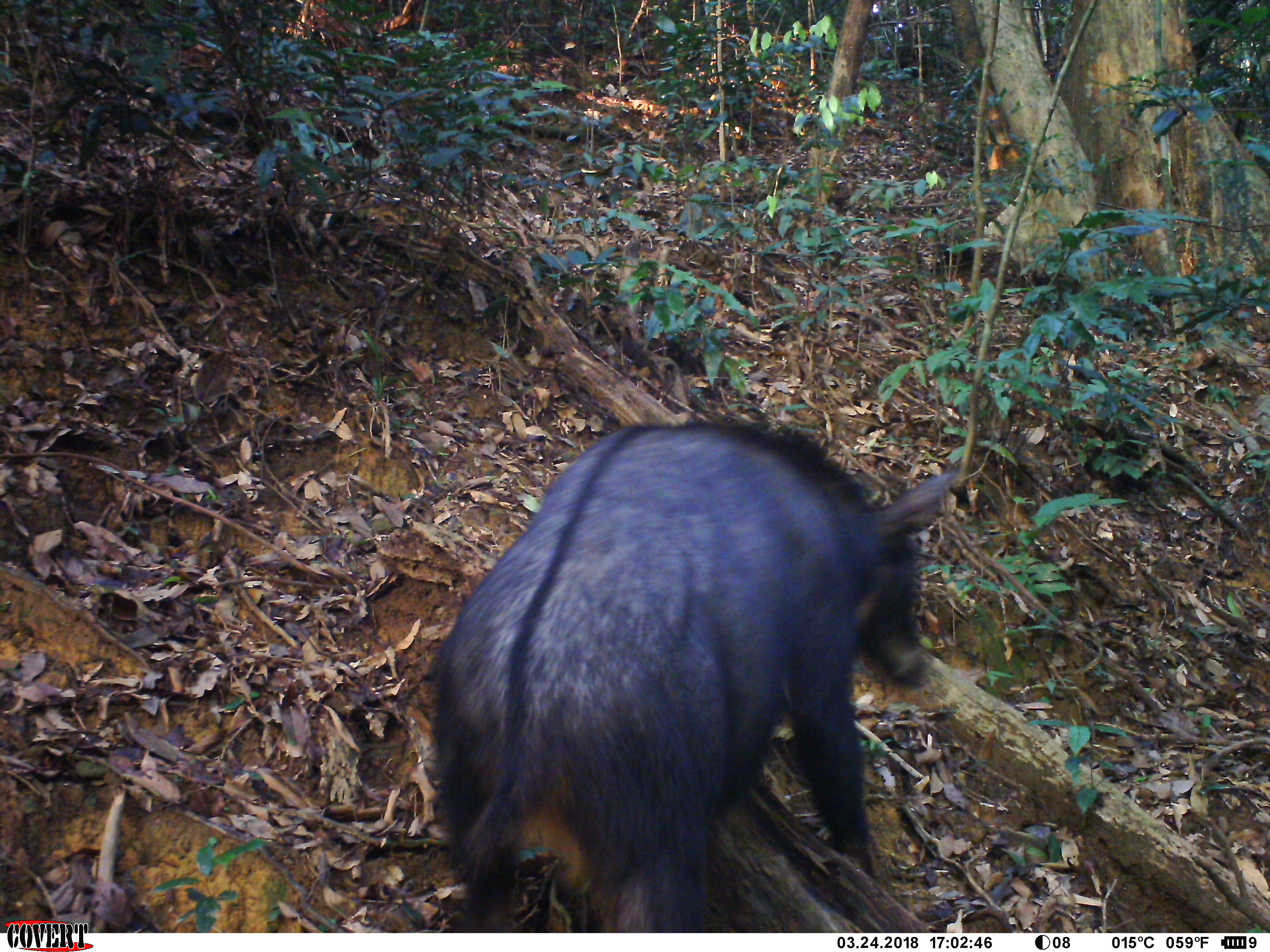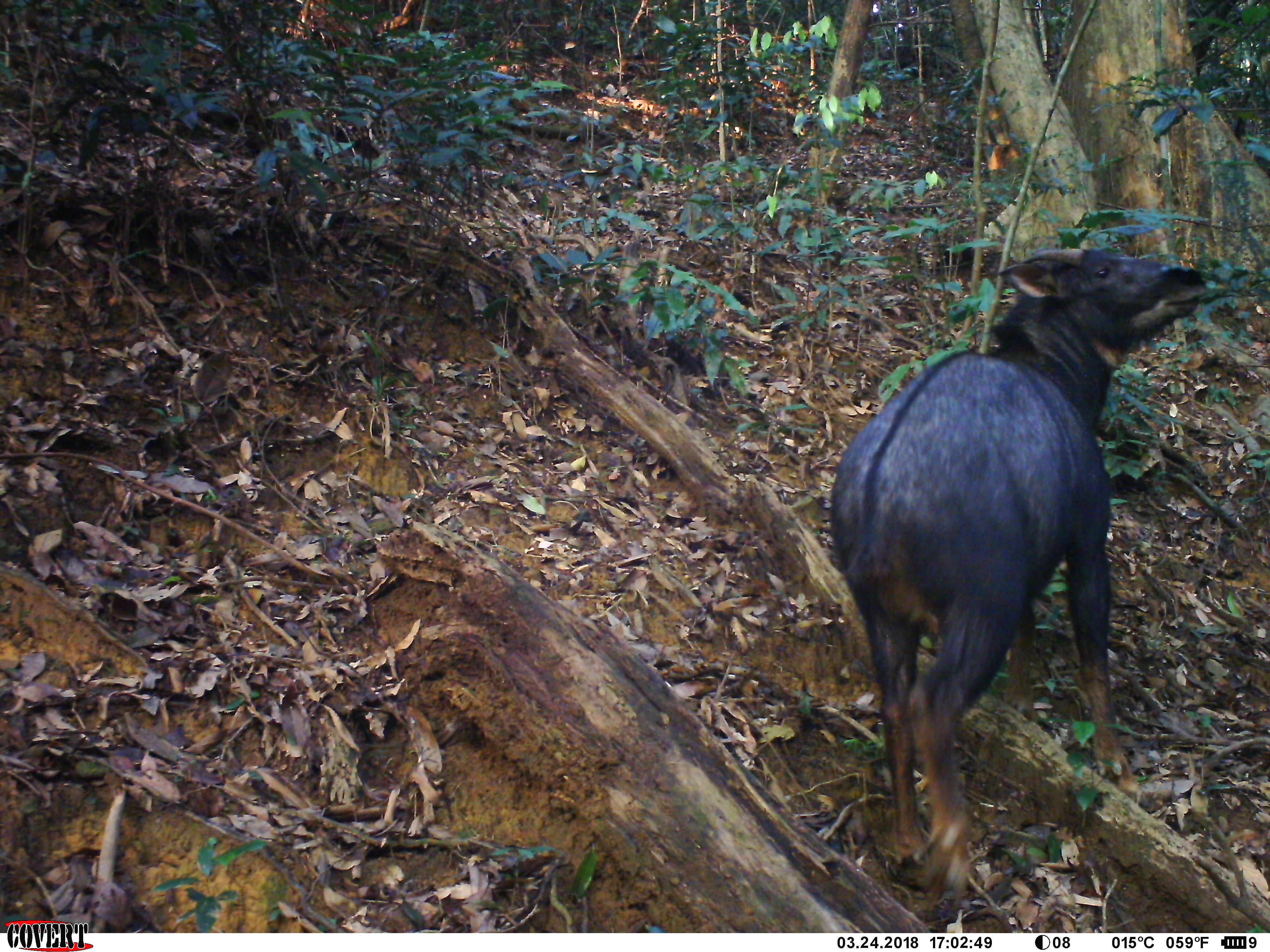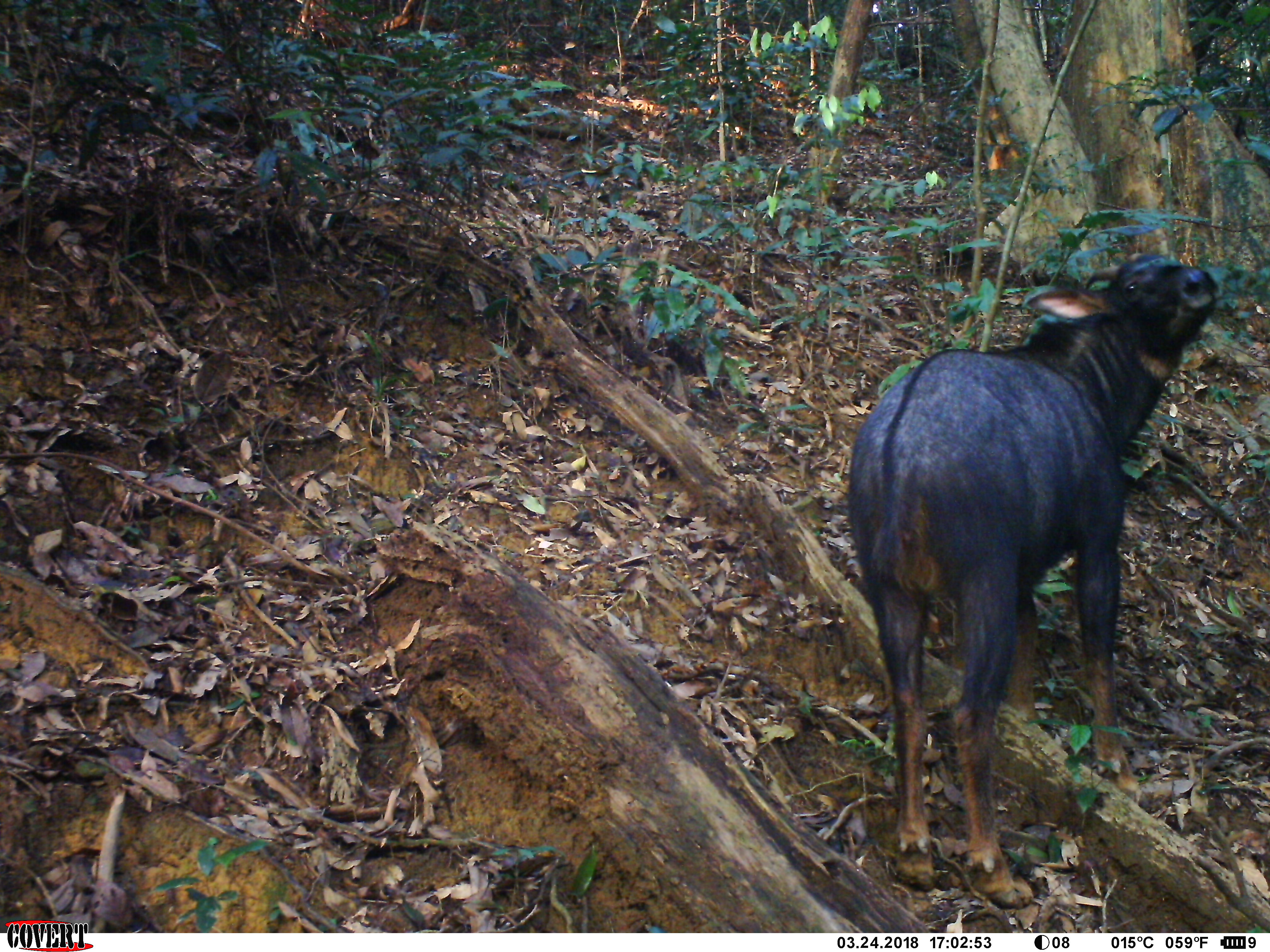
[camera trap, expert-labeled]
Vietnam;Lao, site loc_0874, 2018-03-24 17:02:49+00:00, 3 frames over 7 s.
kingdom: Animalia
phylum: Chordata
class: Mammalia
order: Artiodactyla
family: Bovidae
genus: Capricornis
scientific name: Capricornis sumatraensis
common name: chinese serow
Chinese serow (Capricornis sumatraensis). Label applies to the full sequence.